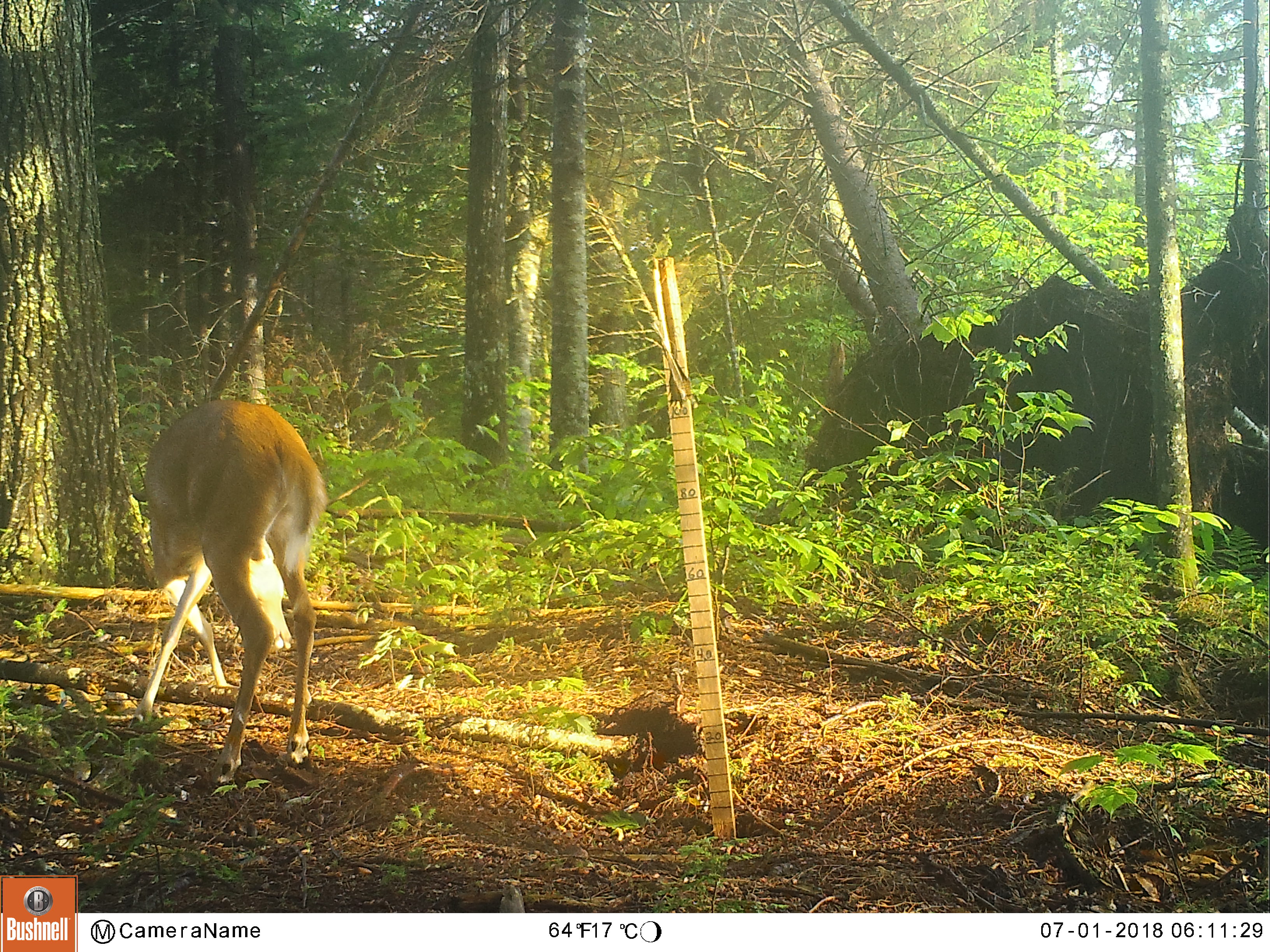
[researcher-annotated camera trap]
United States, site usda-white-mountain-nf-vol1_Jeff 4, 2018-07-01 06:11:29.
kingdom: Animalia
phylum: Chordata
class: Mammalia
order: Artiodactyla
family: Cervidae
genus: Odocoileus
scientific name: Odocoileus virginianus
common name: white-tailed deer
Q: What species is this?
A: White-tailed deer (Odocoileus virginianus).